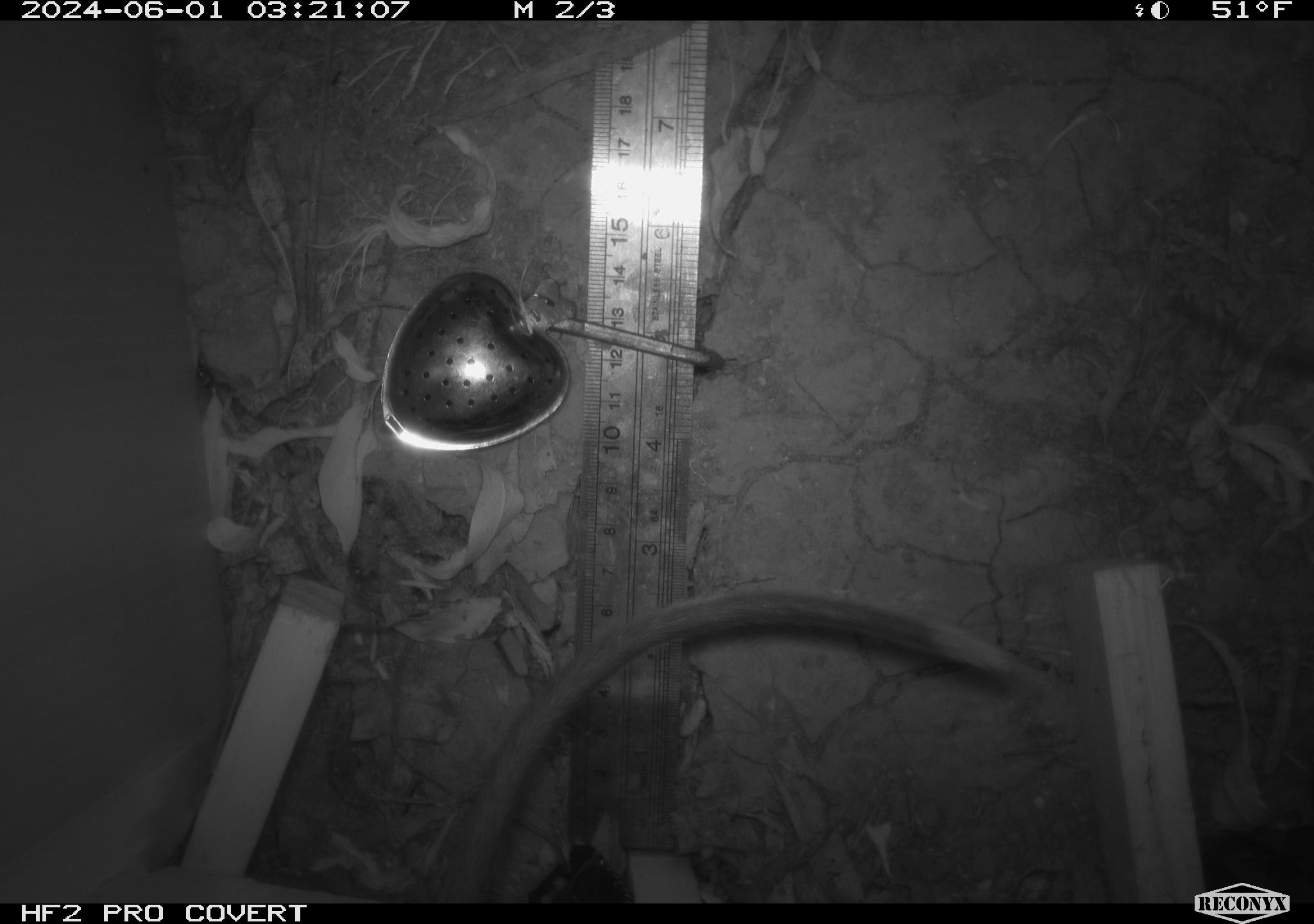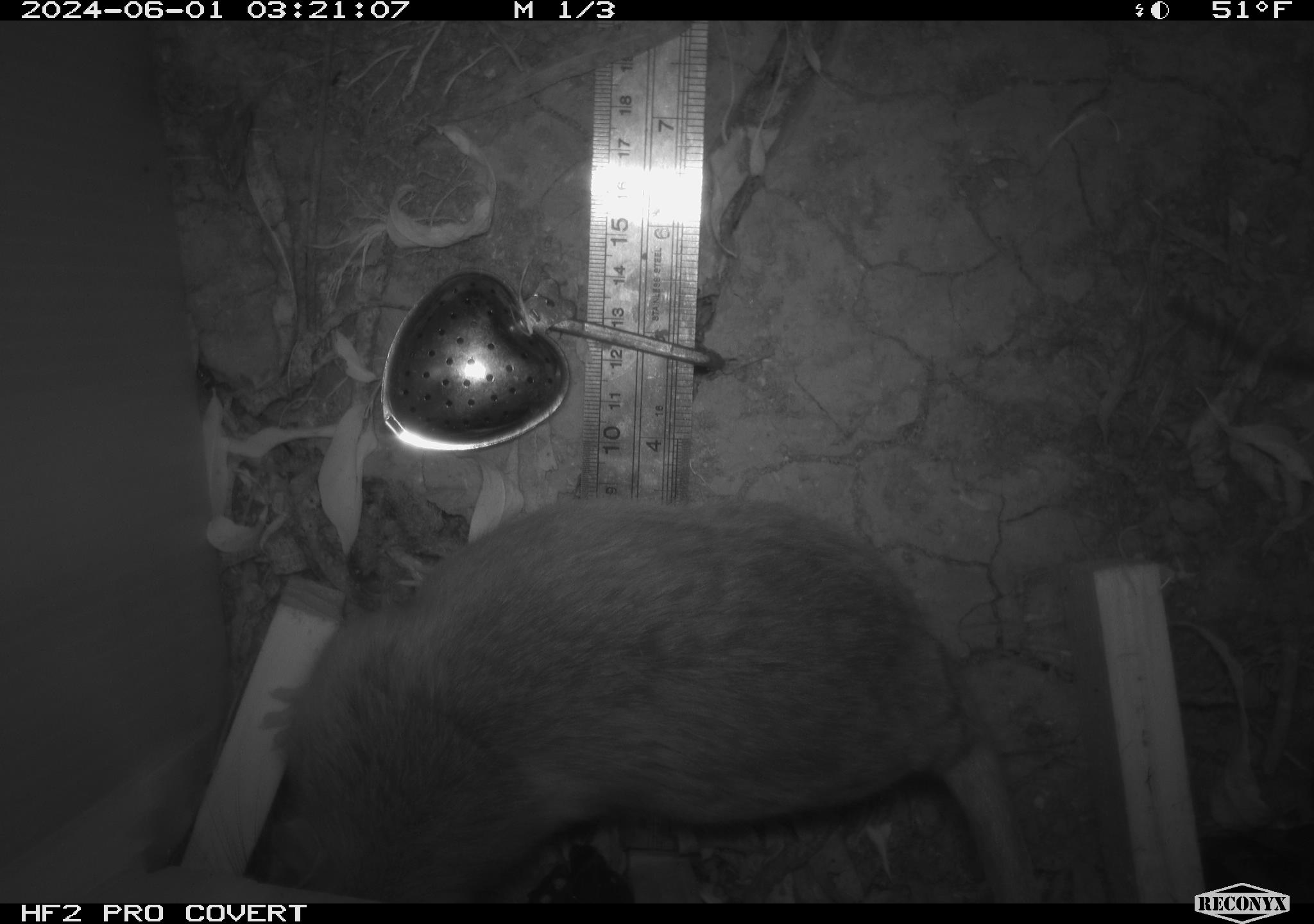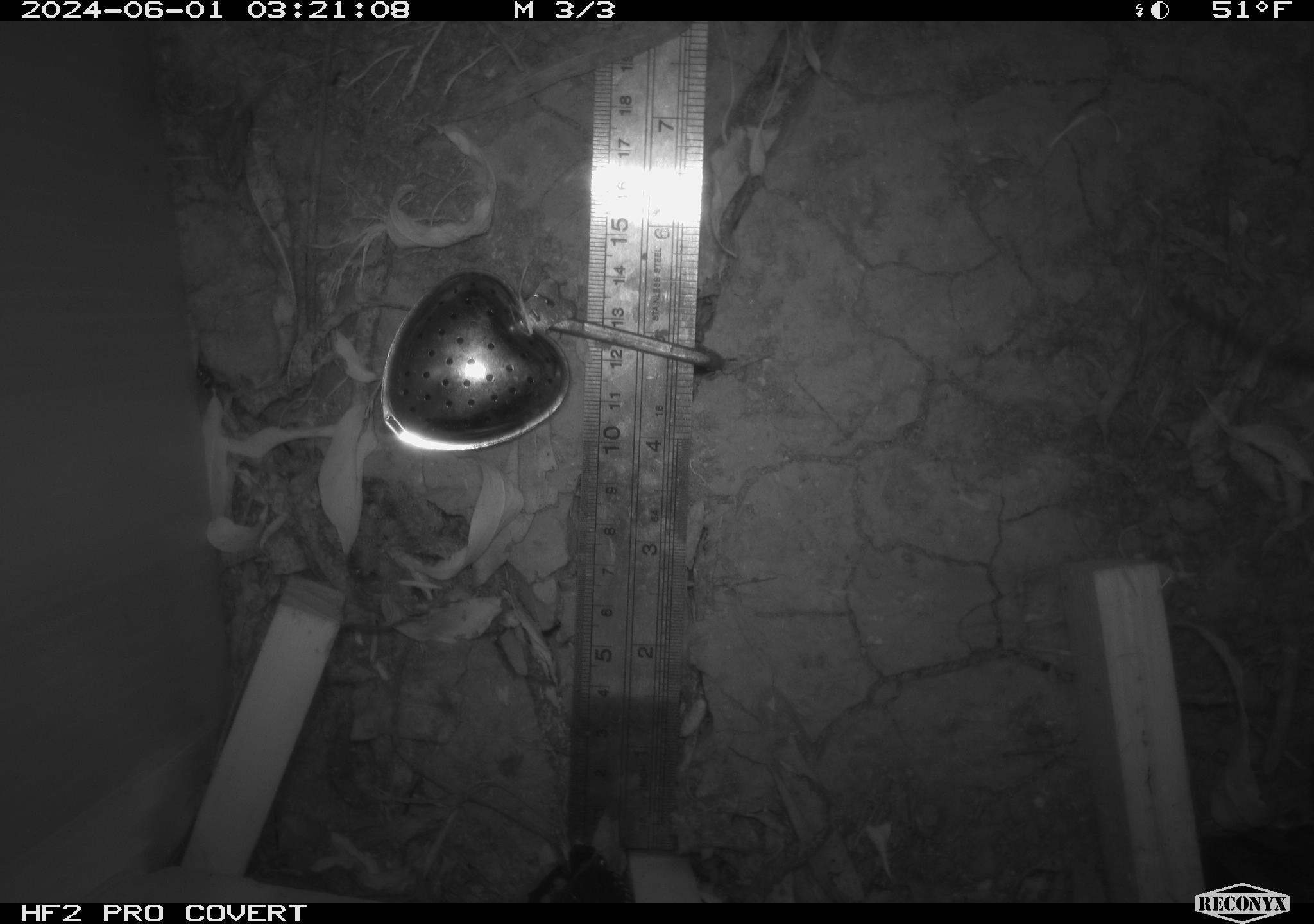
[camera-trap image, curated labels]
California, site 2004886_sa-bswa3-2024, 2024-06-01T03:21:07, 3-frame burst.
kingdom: Animalia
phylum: Chordata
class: Mammalia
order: Rodentia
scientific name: Rodentia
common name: woodrat or rat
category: woodrat or rat species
Woodrat or rat species (woodrat or rat) (Rodentia).